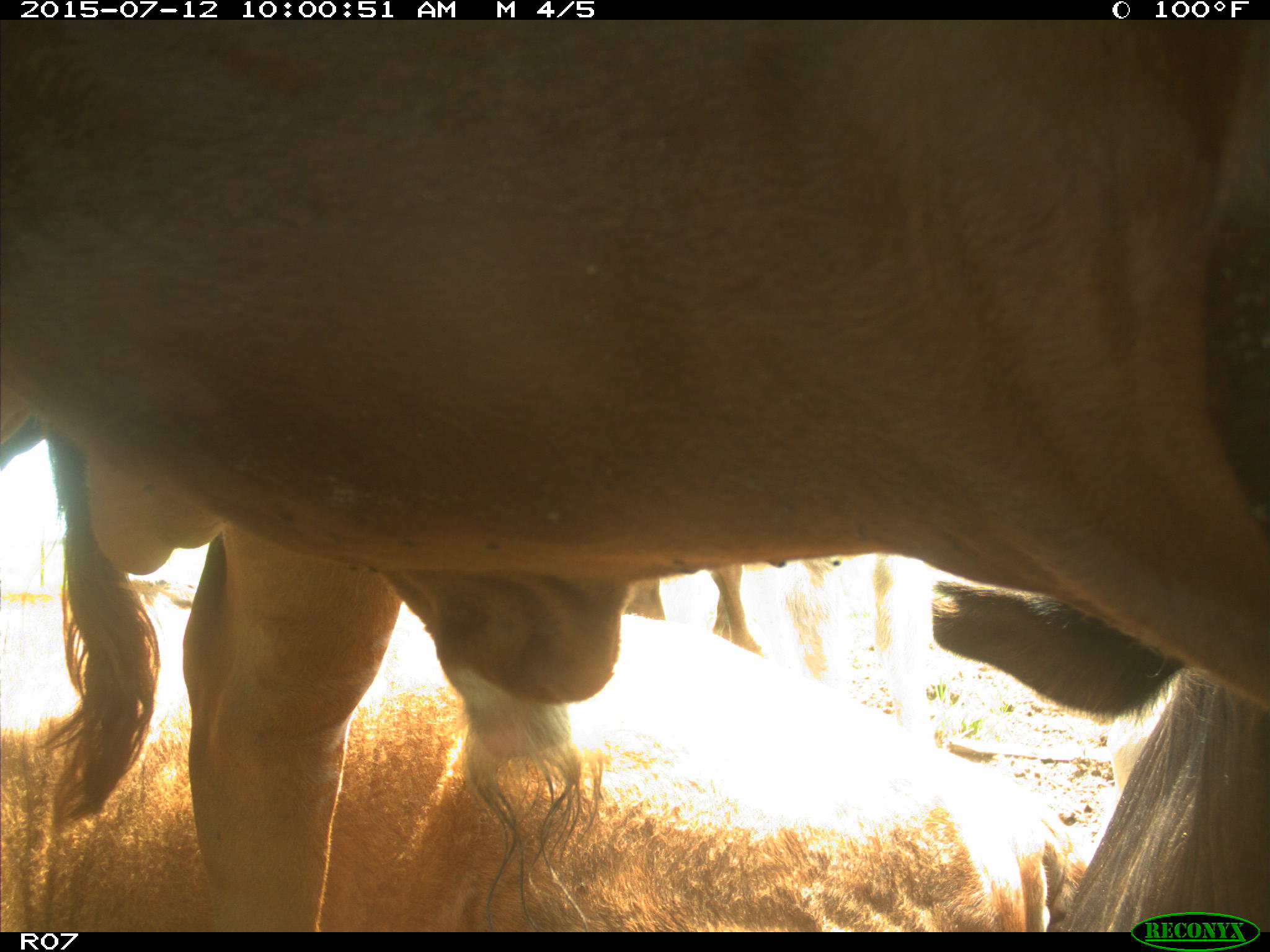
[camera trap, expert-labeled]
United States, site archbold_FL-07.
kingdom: Animalia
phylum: Chordata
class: Mammalia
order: Artiodactyla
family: Bovidae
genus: Bos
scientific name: Bos taurus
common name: domestic cow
Bos taurus (domestic cow).